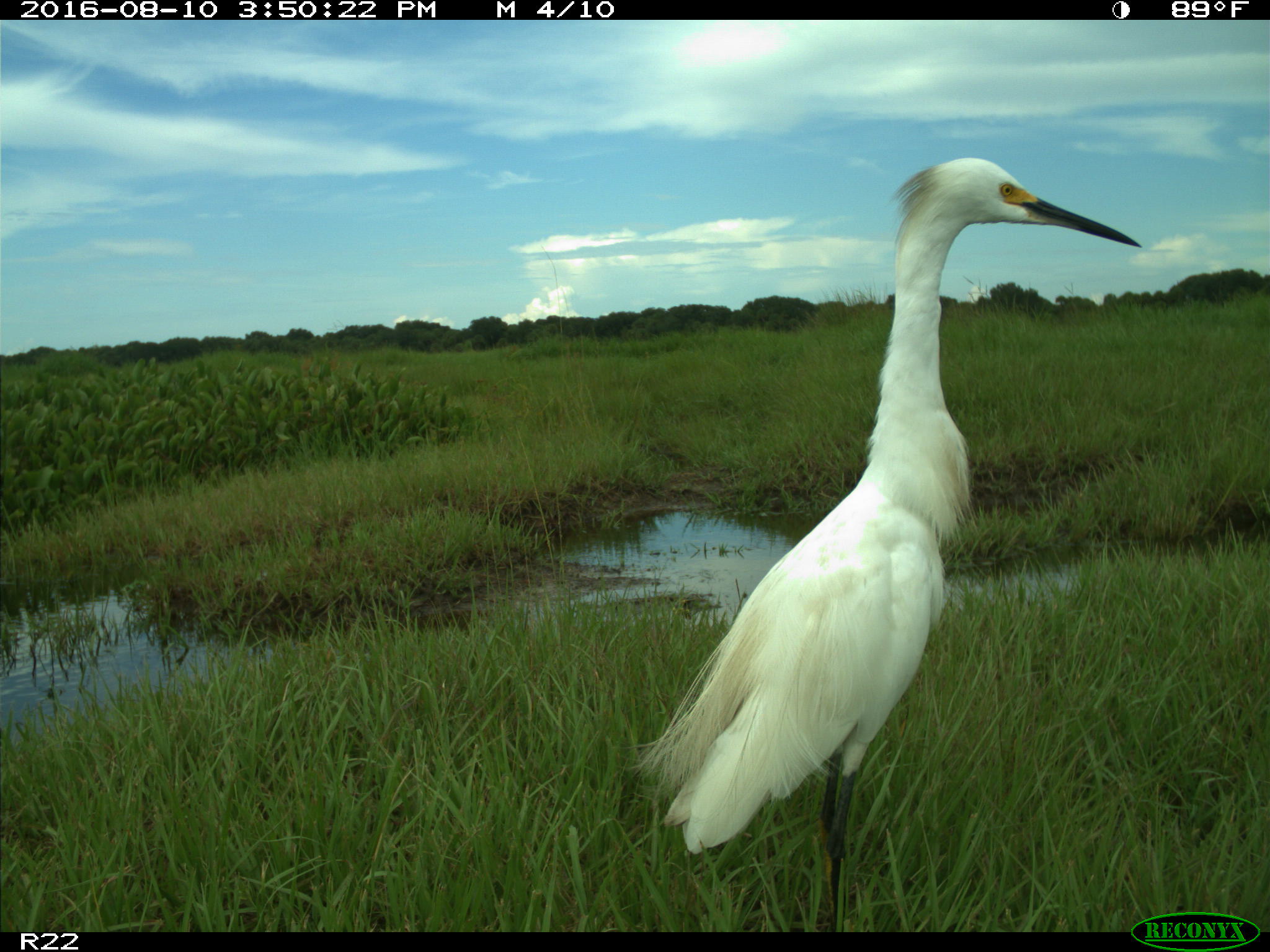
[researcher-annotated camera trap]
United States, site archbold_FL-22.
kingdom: Animalia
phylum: Chordata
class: Aves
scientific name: Aves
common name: birds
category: unidentified bird